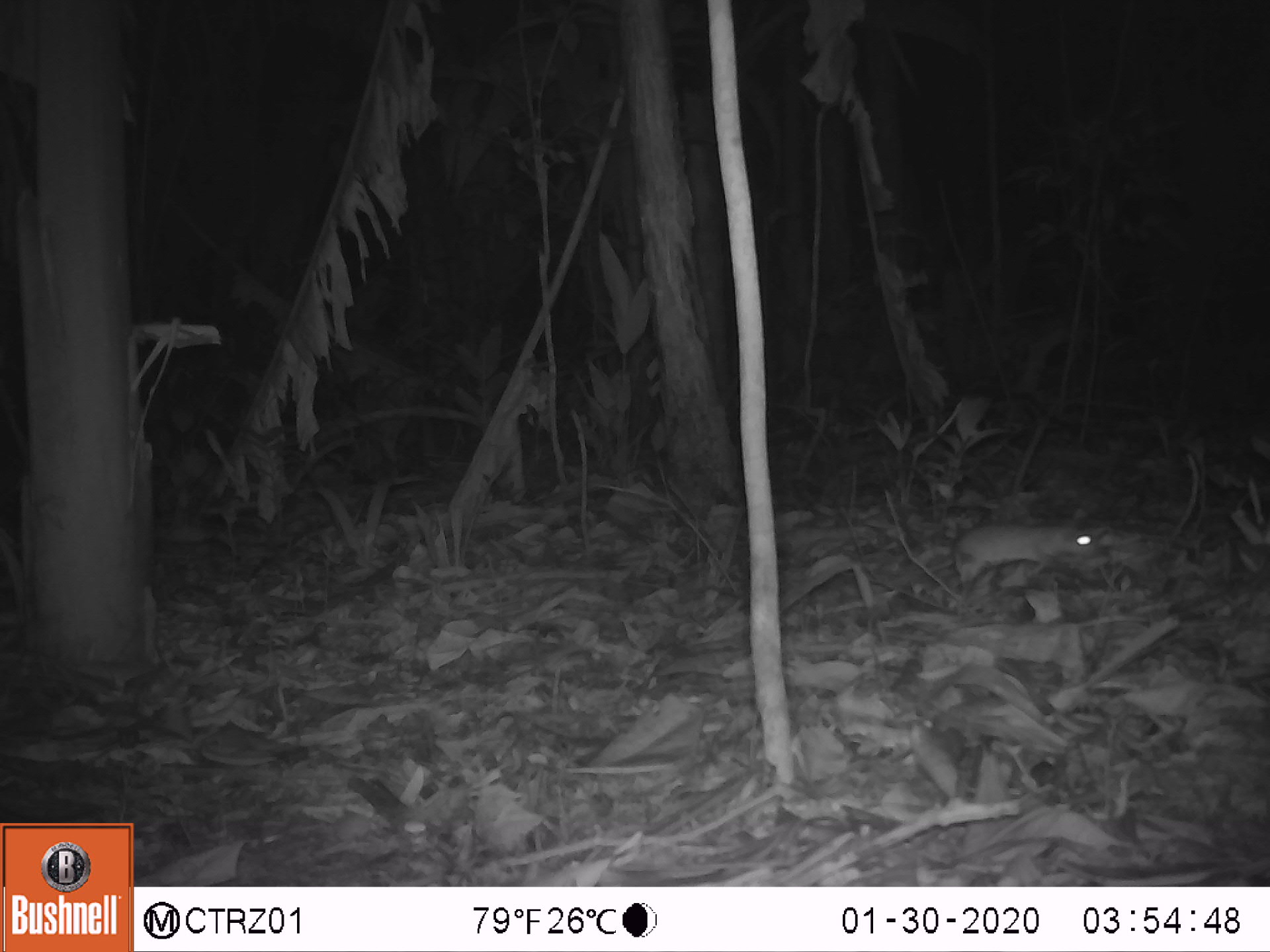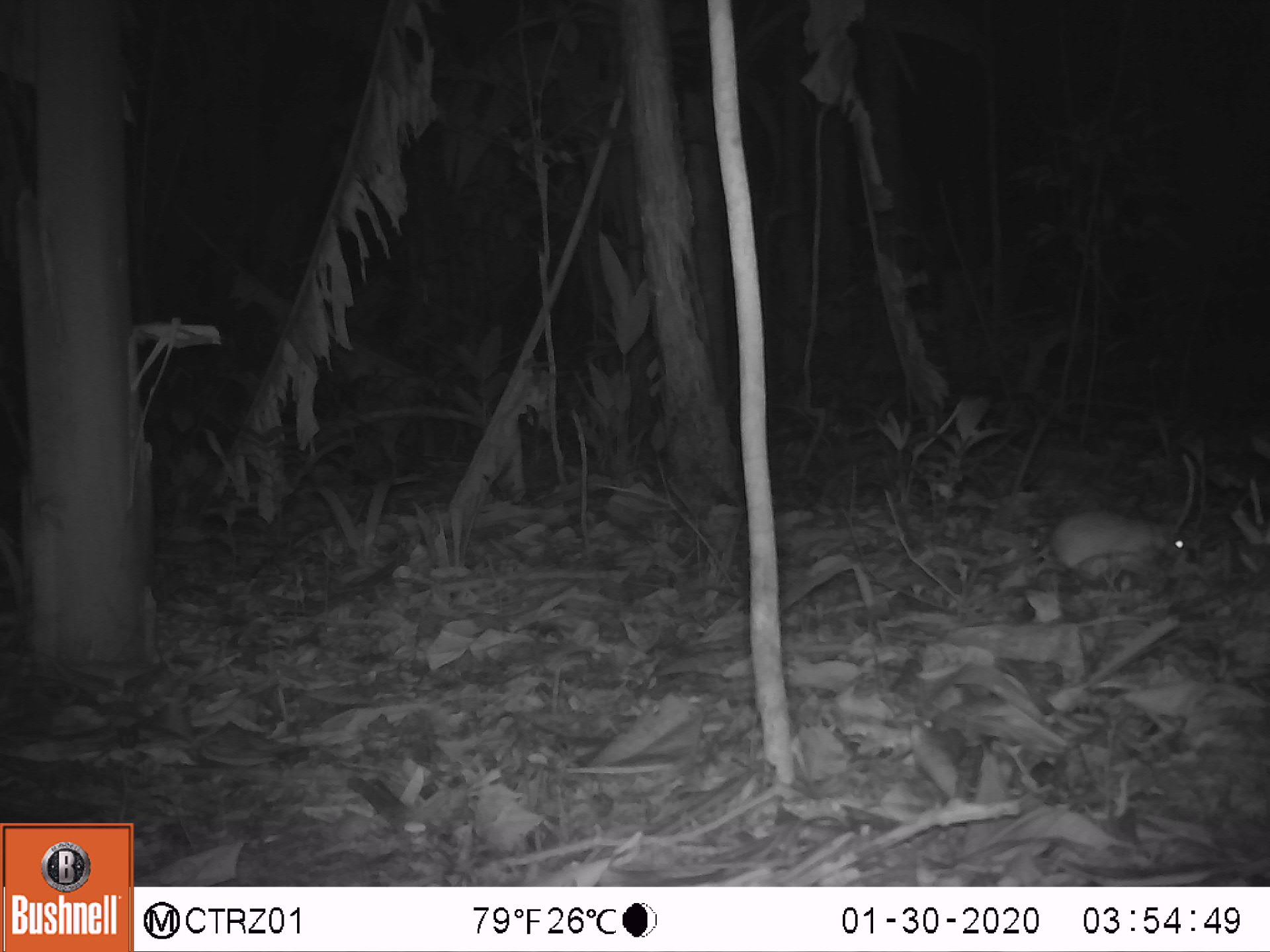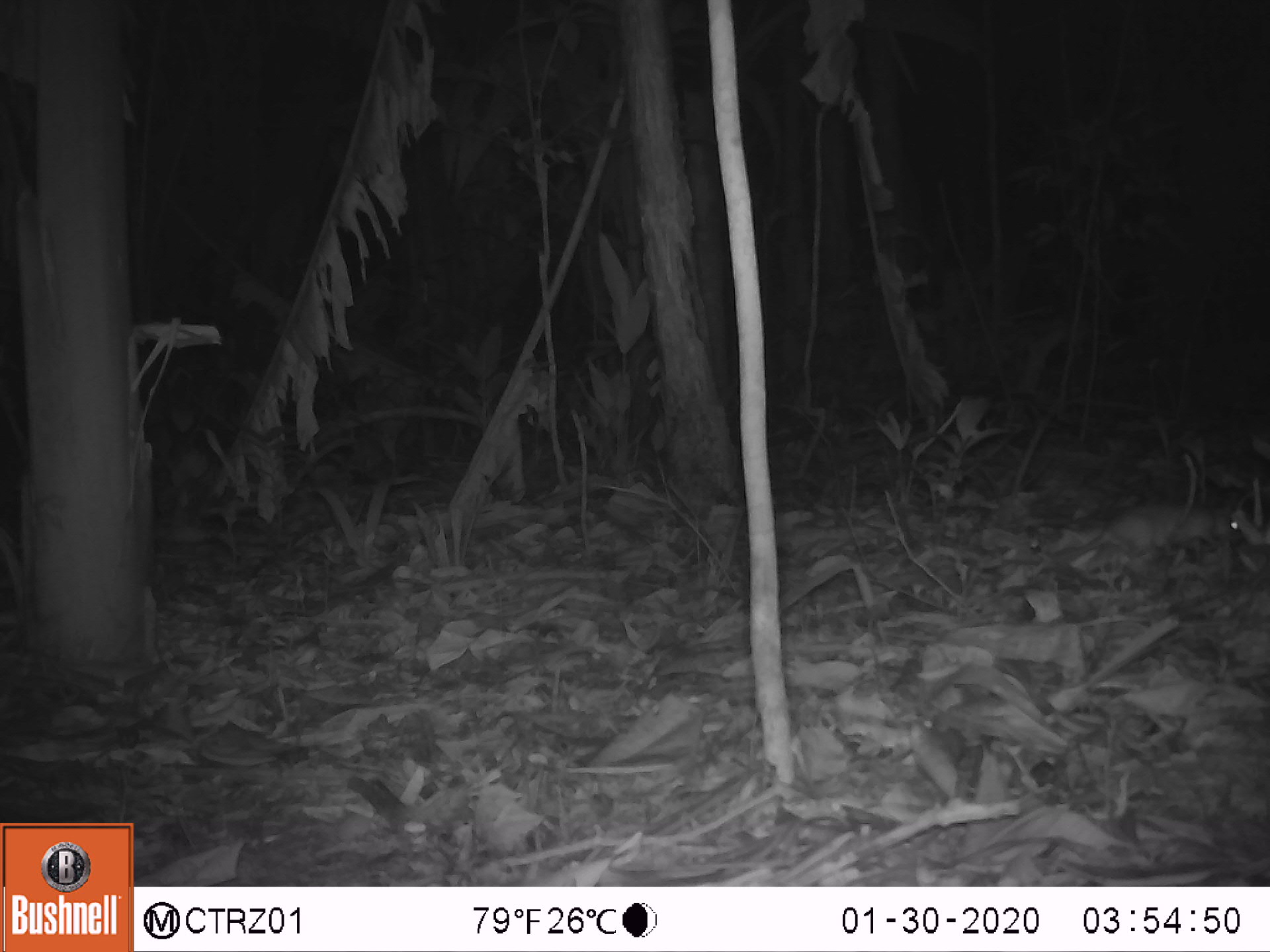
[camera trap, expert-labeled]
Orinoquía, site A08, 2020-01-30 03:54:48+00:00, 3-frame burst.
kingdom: Animalia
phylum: Chordata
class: Mammalia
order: Rodentia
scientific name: Rodentia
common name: rodent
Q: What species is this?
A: Rodent (Rodentia).